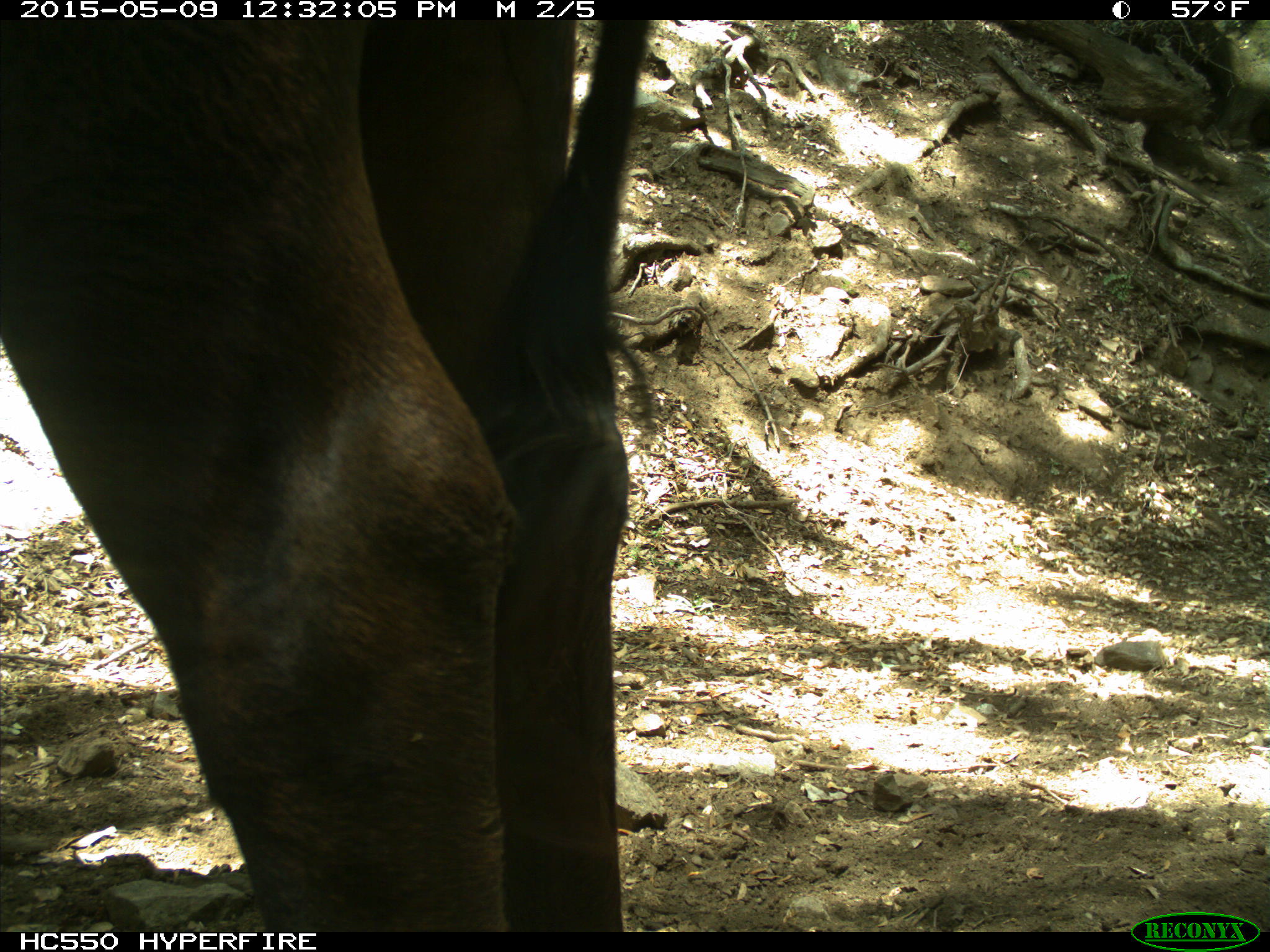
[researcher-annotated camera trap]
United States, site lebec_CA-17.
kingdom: Animalia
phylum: Chordata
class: Mammalia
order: Artiodactyla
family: Bovidae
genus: Bos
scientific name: Bos taurus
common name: domestic cow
Bos taurus (domestic cow).